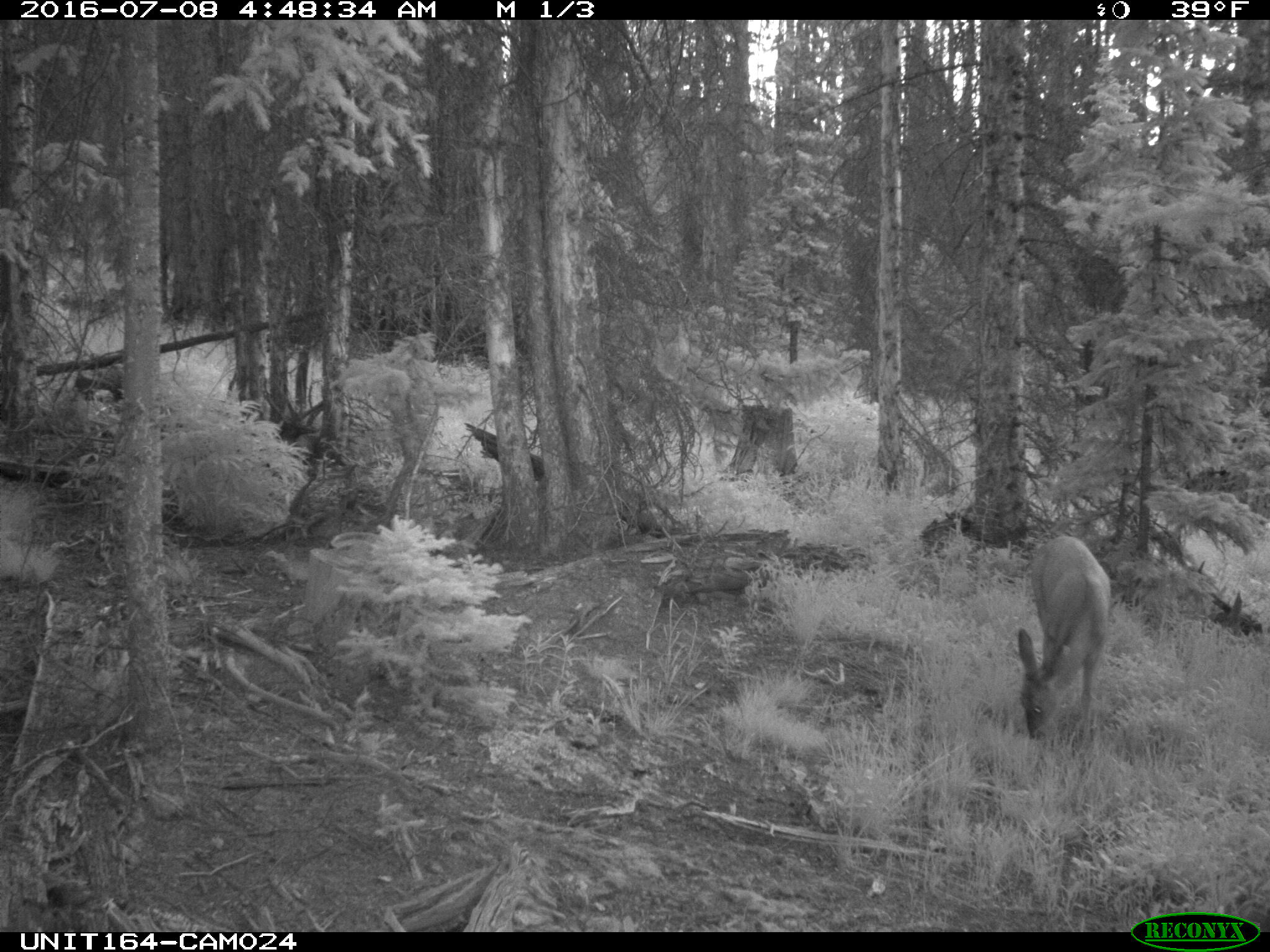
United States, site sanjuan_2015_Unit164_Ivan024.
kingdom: Animalia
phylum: Chordata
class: Mammalia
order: Artiodactyla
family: Cervidae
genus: Odocoileus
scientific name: Odocoileus hemionus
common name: mule deer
Odocoileus hemionus (mule deer).